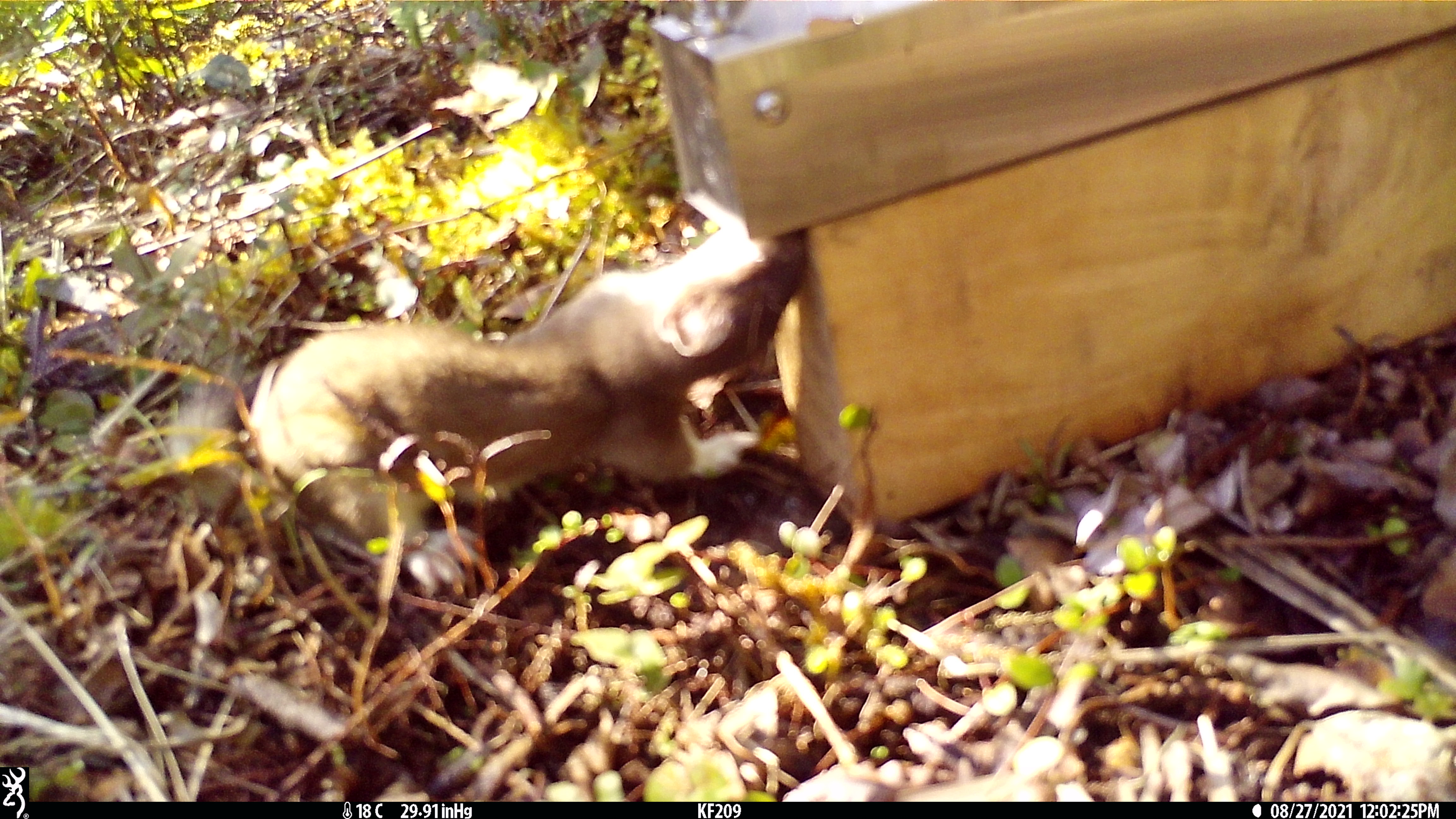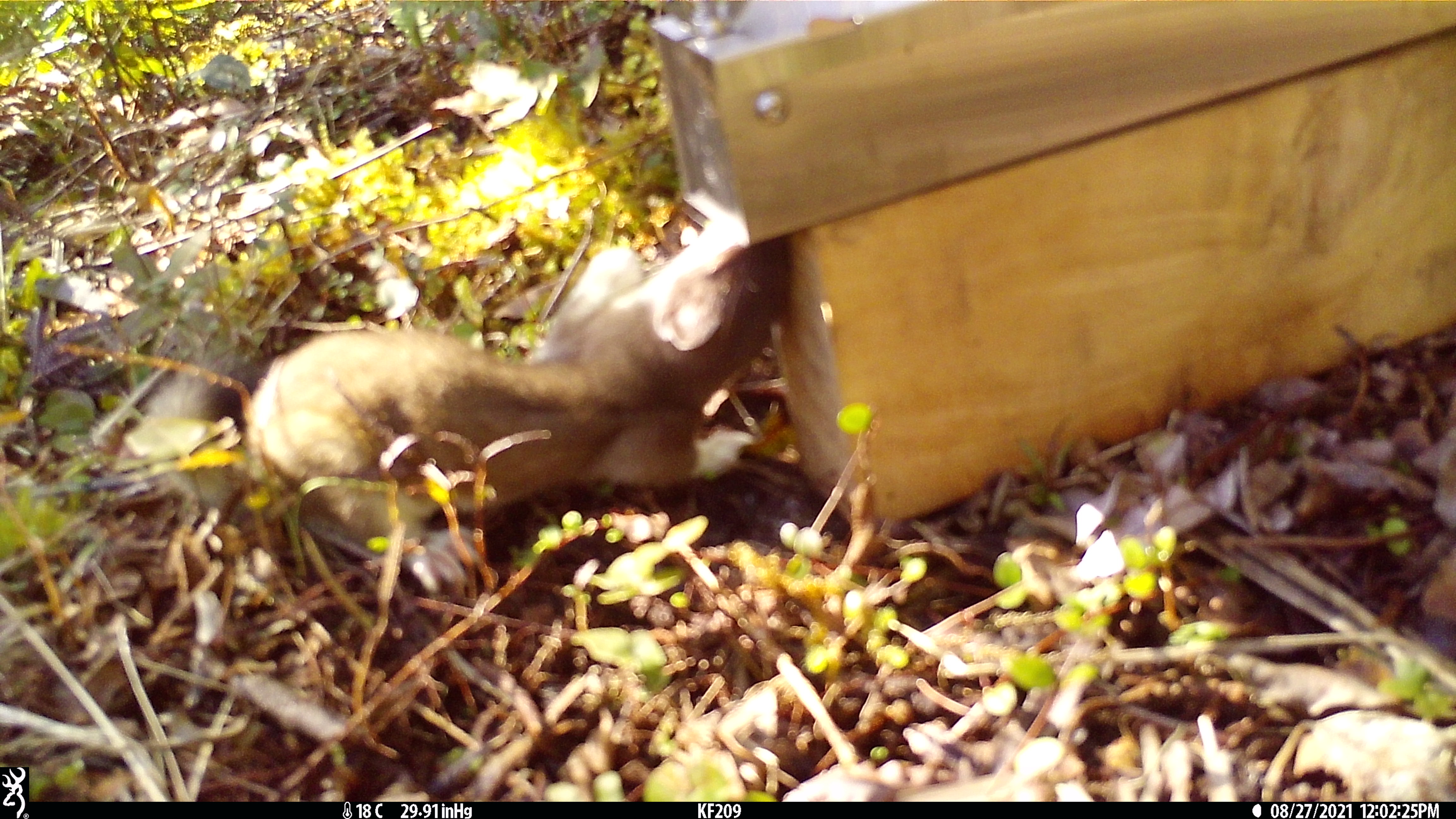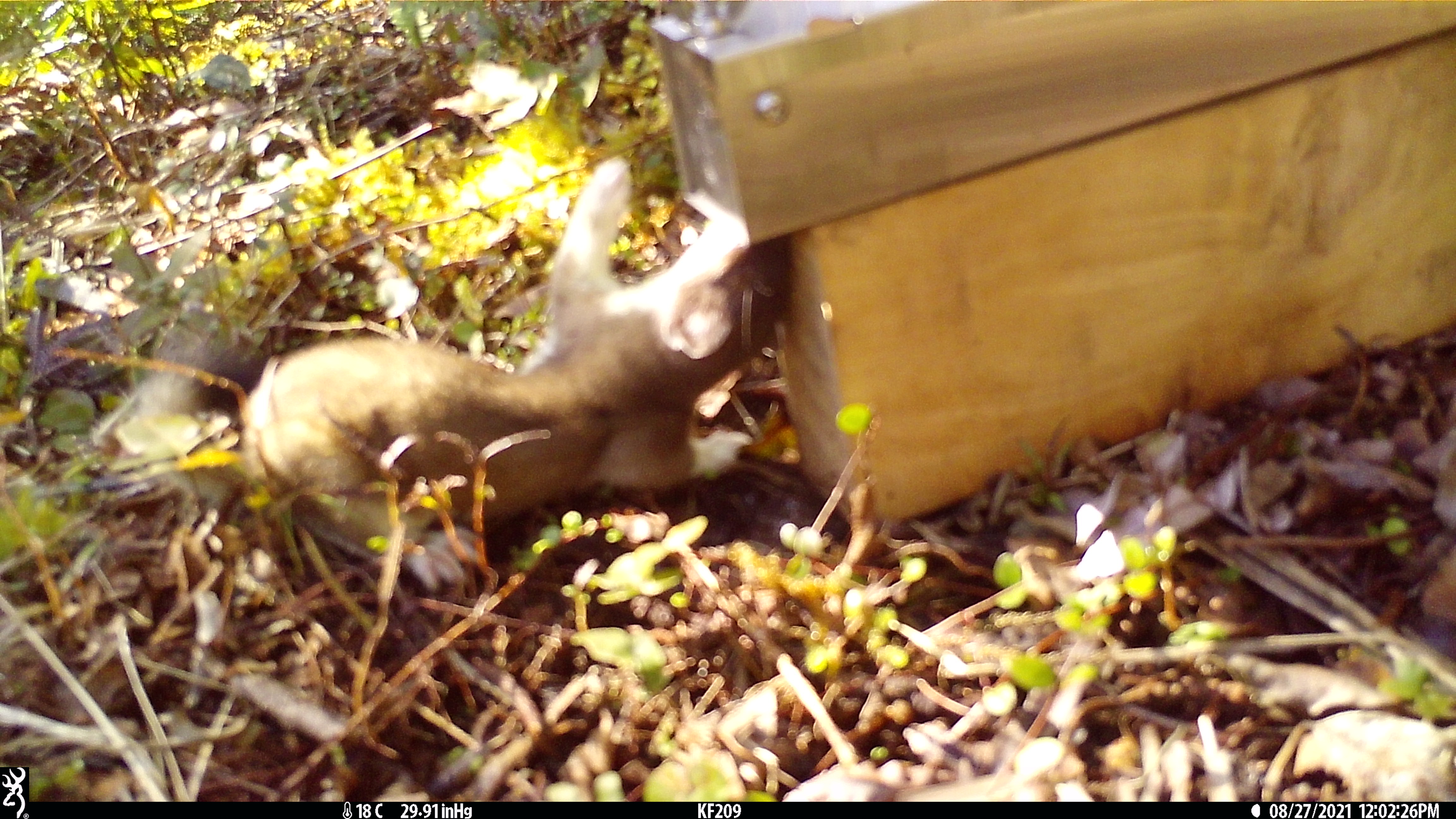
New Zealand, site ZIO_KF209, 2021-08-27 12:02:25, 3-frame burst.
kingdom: Animalia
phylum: Chordata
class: Mammalia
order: Carnivora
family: Mustelidae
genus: Mustela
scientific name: Mustela erminea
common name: stoat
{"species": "stoat (Mustela erminea)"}